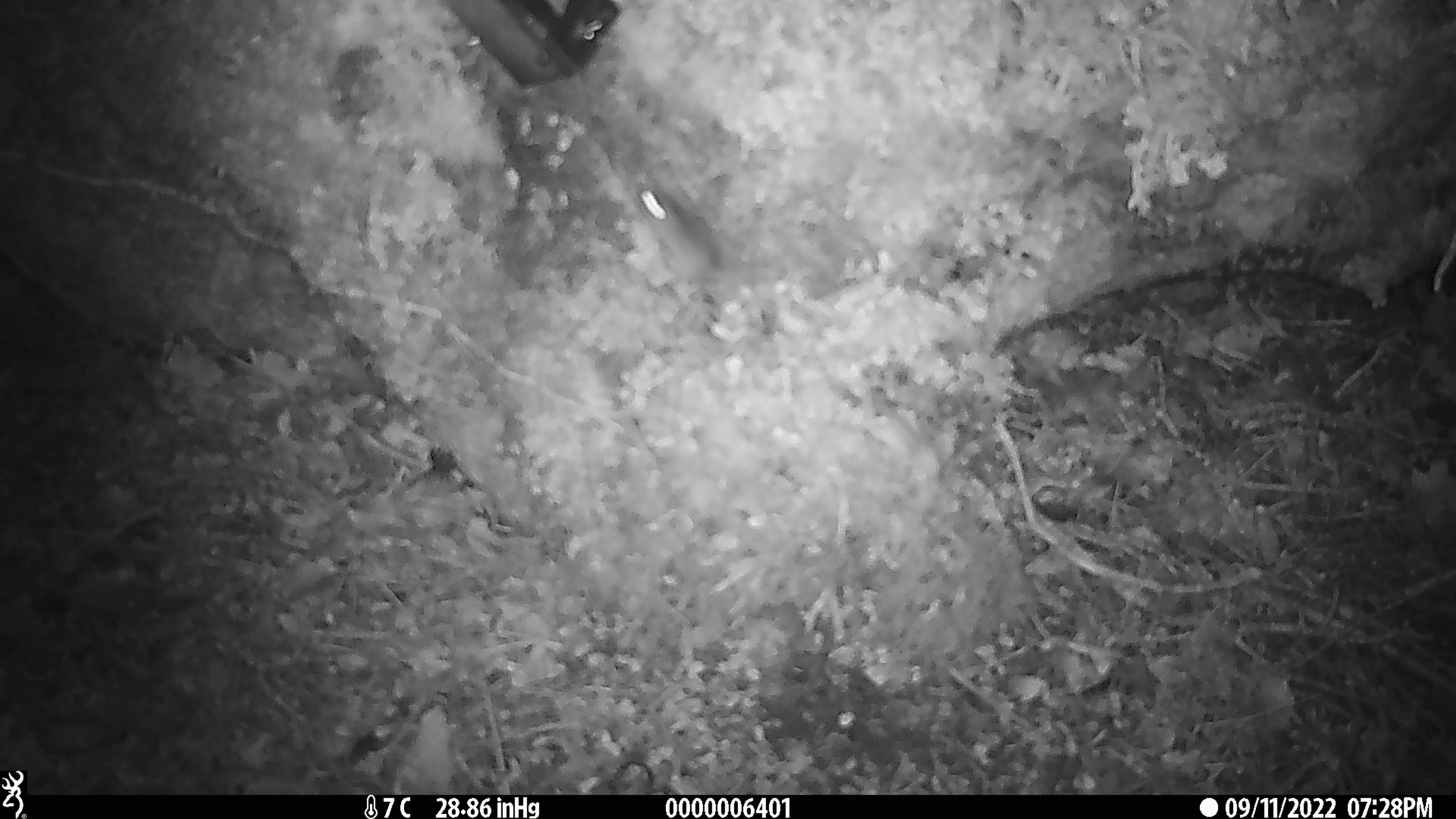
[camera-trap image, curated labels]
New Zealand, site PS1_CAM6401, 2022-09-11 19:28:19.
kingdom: Animalia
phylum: Chordata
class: Mammalia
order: Rodentia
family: Muridae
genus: Mus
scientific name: Mus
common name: mouse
Mouse (Mus).